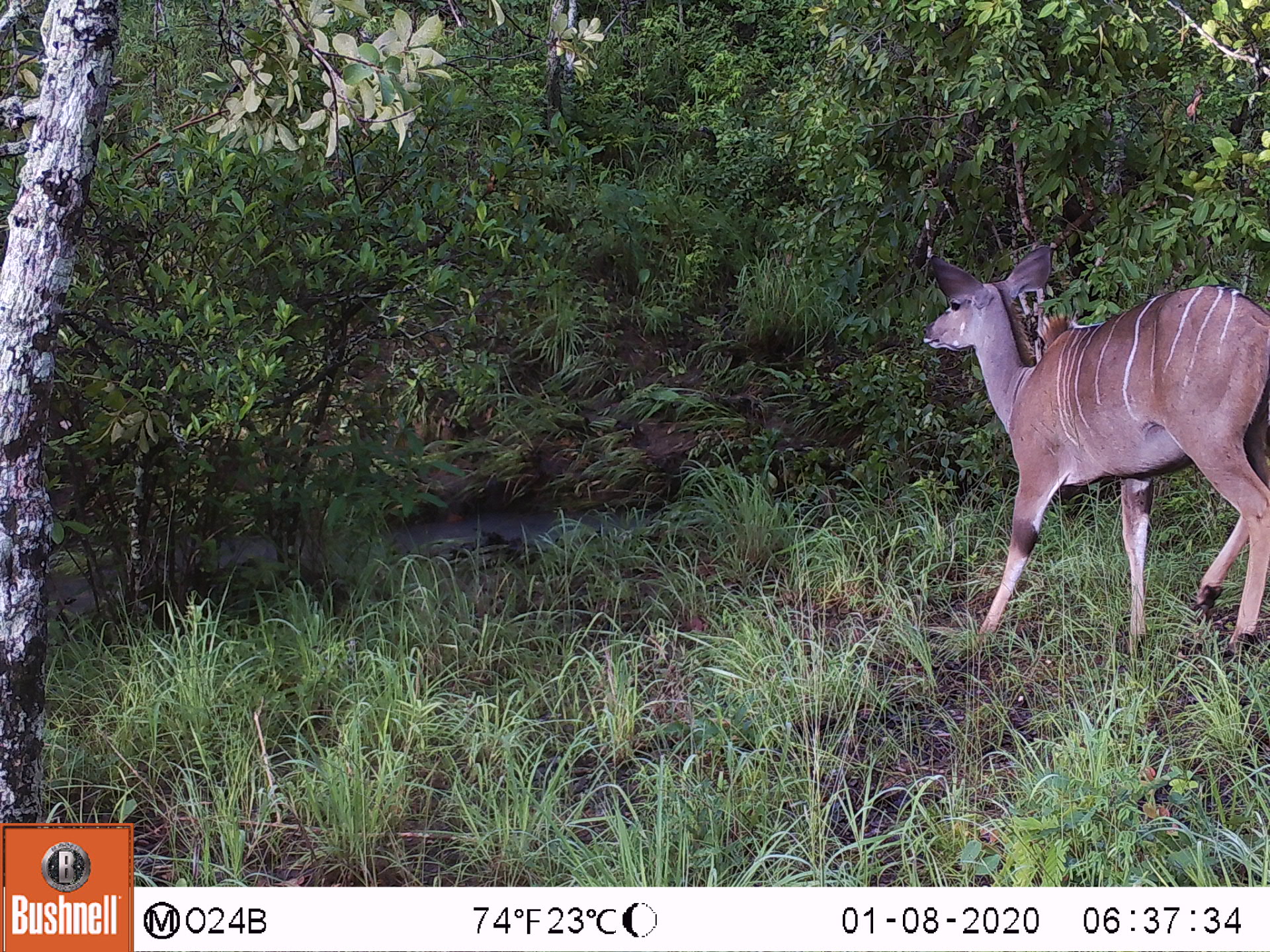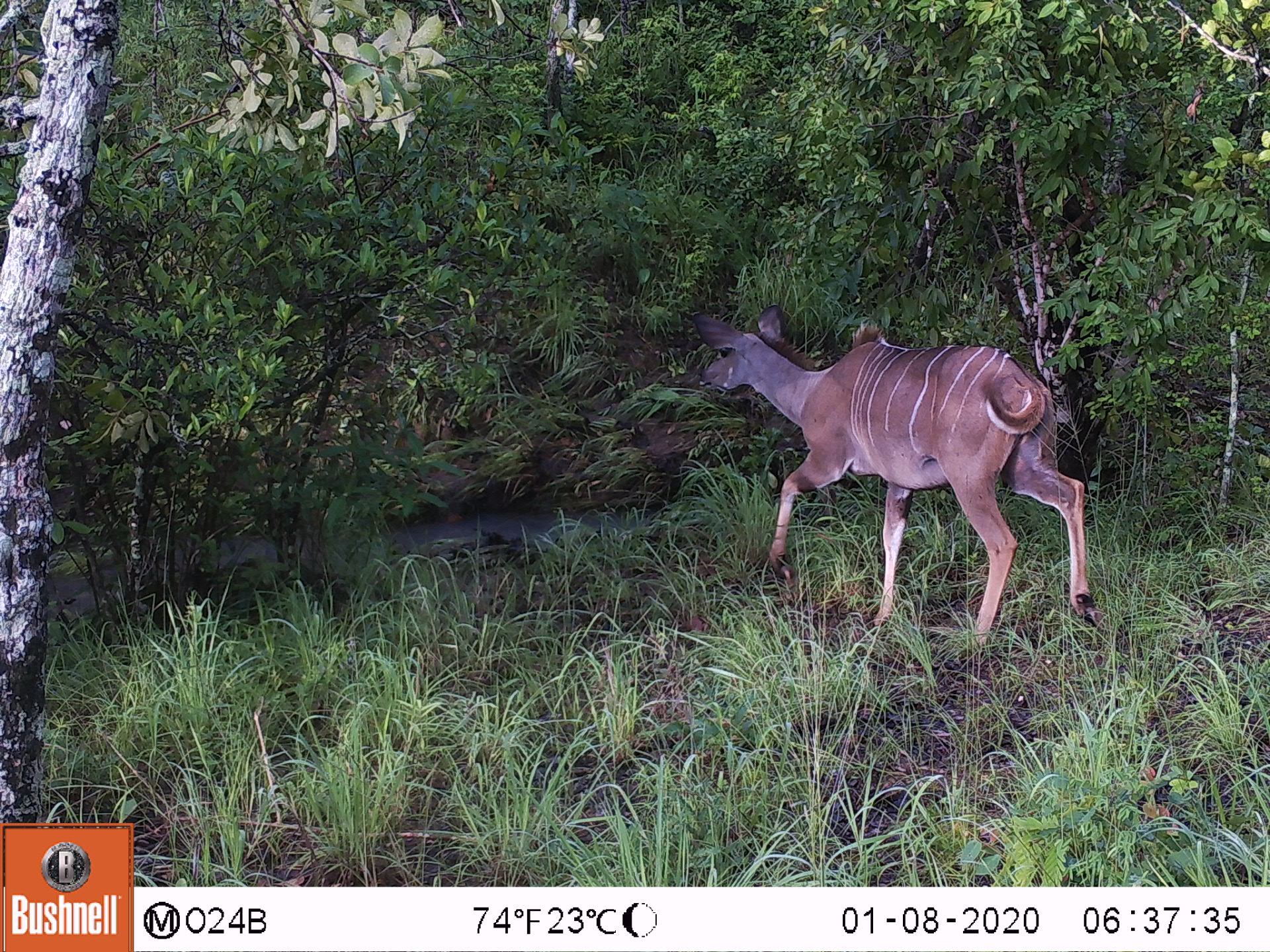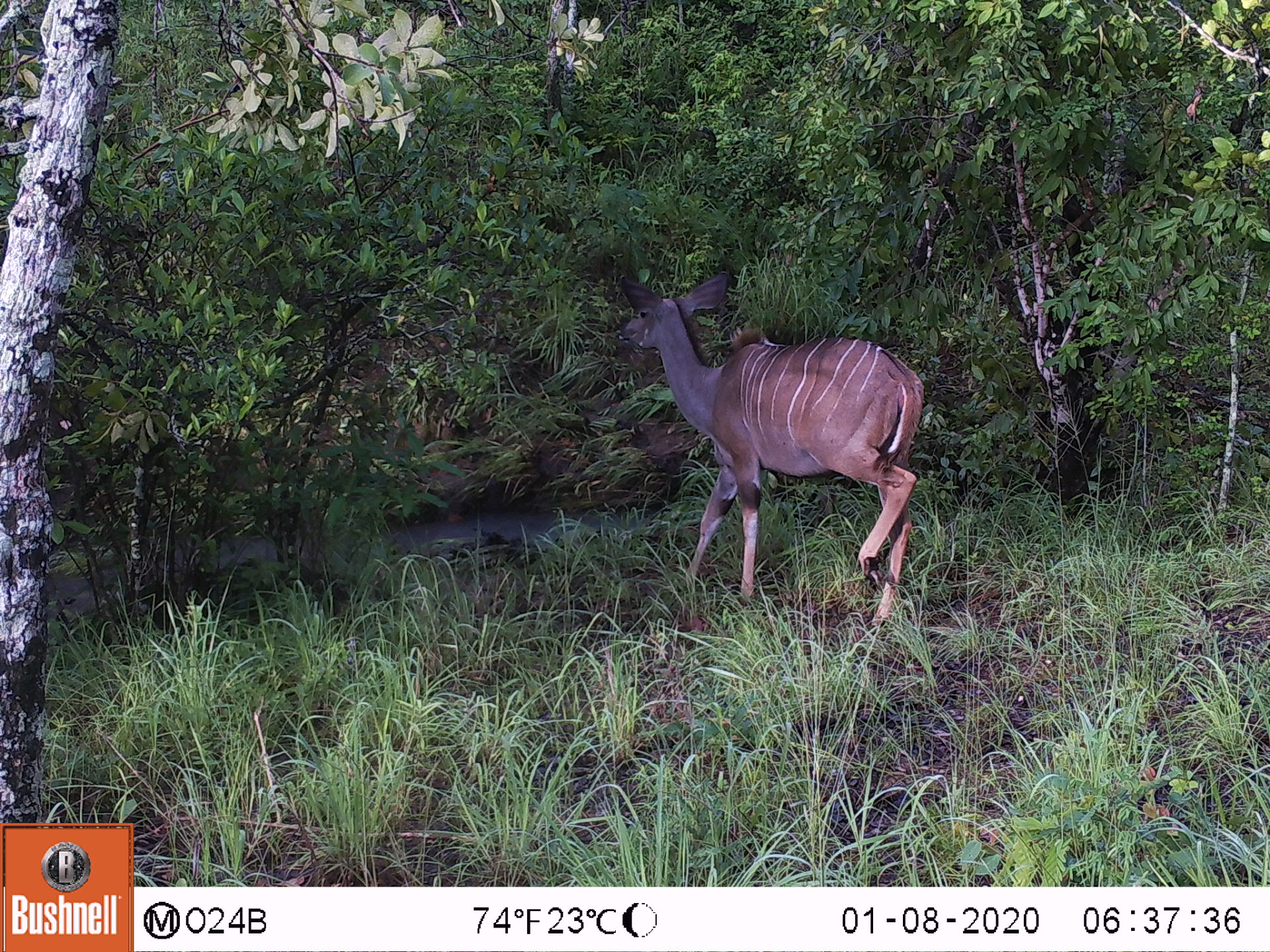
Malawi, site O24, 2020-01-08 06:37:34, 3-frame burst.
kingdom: Animalia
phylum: Chordata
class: Mammalia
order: Artiodactyla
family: Bovidae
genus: Tragelaphus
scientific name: Tragelaphus strepsiceros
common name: greater kudu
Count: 1.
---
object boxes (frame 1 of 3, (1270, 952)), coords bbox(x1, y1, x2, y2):
greater kudu: bbox(921, 241, 1268, 656)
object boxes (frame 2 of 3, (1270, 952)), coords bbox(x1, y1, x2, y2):
greater kudu: bbox(685, 304, 1094, 653)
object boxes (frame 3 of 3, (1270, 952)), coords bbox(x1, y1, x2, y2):
greater kudu: bbox(613, 271, 926, 626)